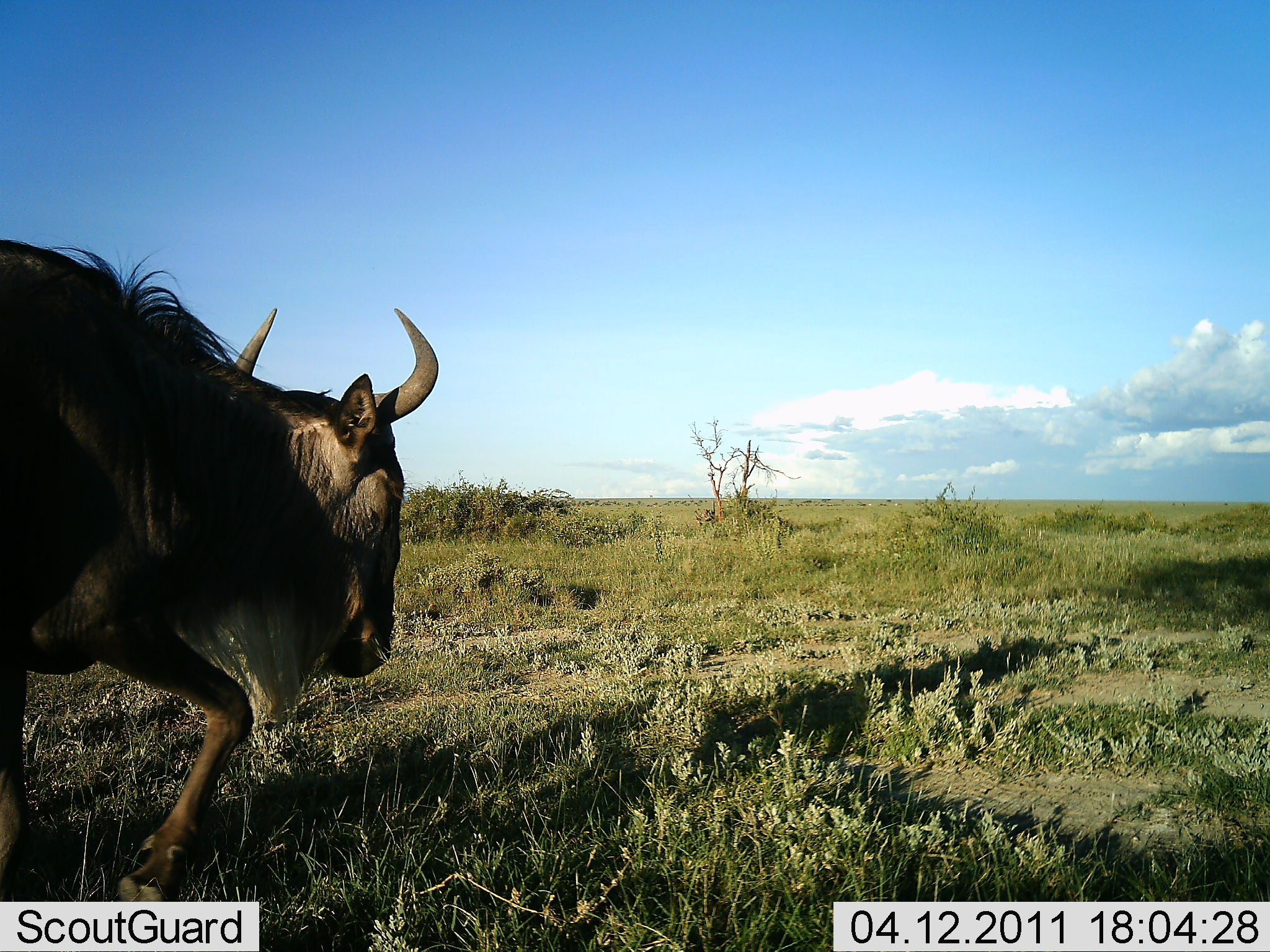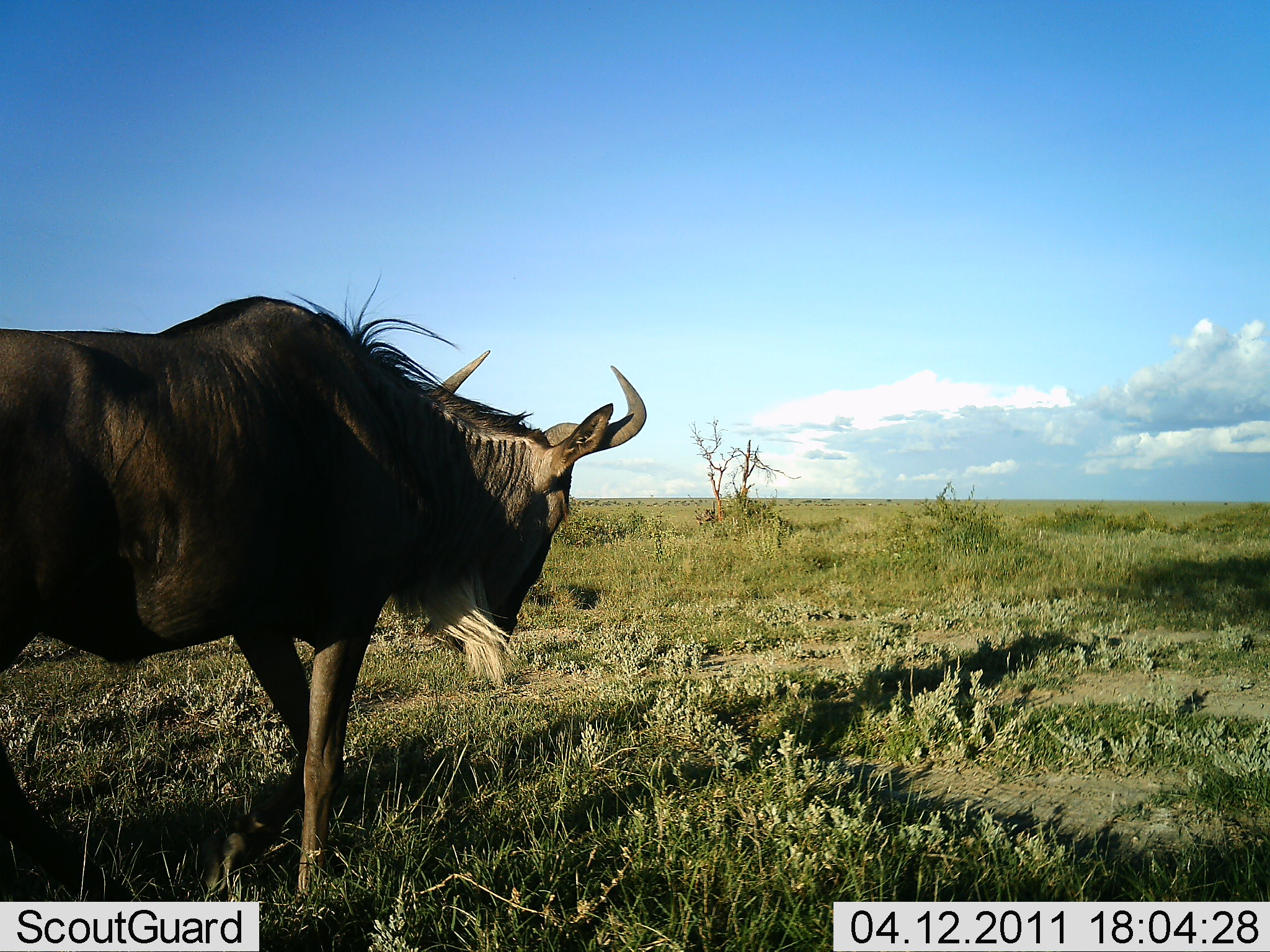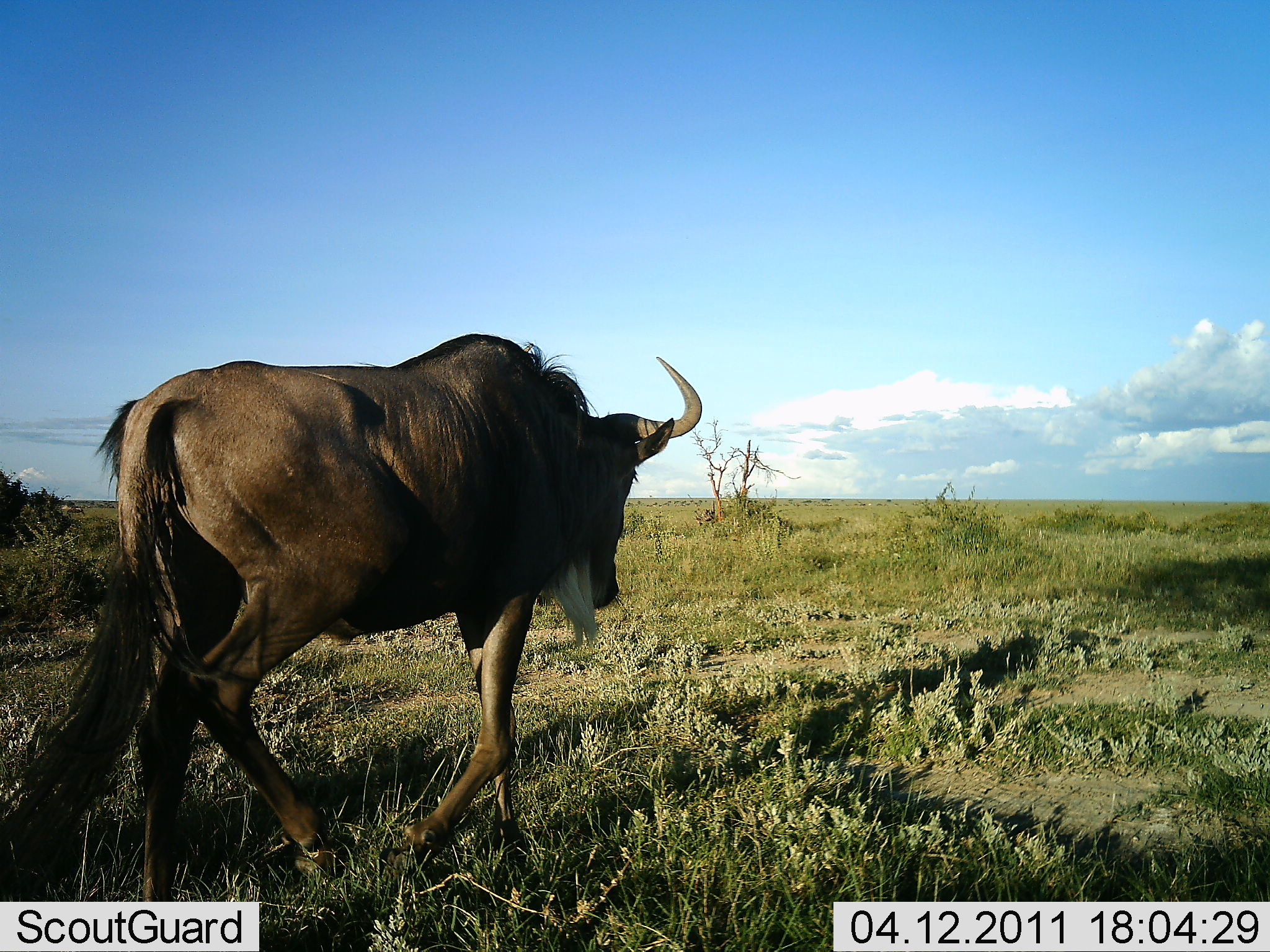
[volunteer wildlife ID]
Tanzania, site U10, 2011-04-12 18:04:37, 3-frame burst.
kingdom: Animalia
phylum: Chordata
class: Mammalia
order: Artiodactyla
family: Bovidae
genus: Connochaetes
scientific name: Connochaetes taurinus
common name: blue wildebeest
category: wildebeest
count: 1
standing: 0%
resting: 0%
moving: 100%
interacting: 0%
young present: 0%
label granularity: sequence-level